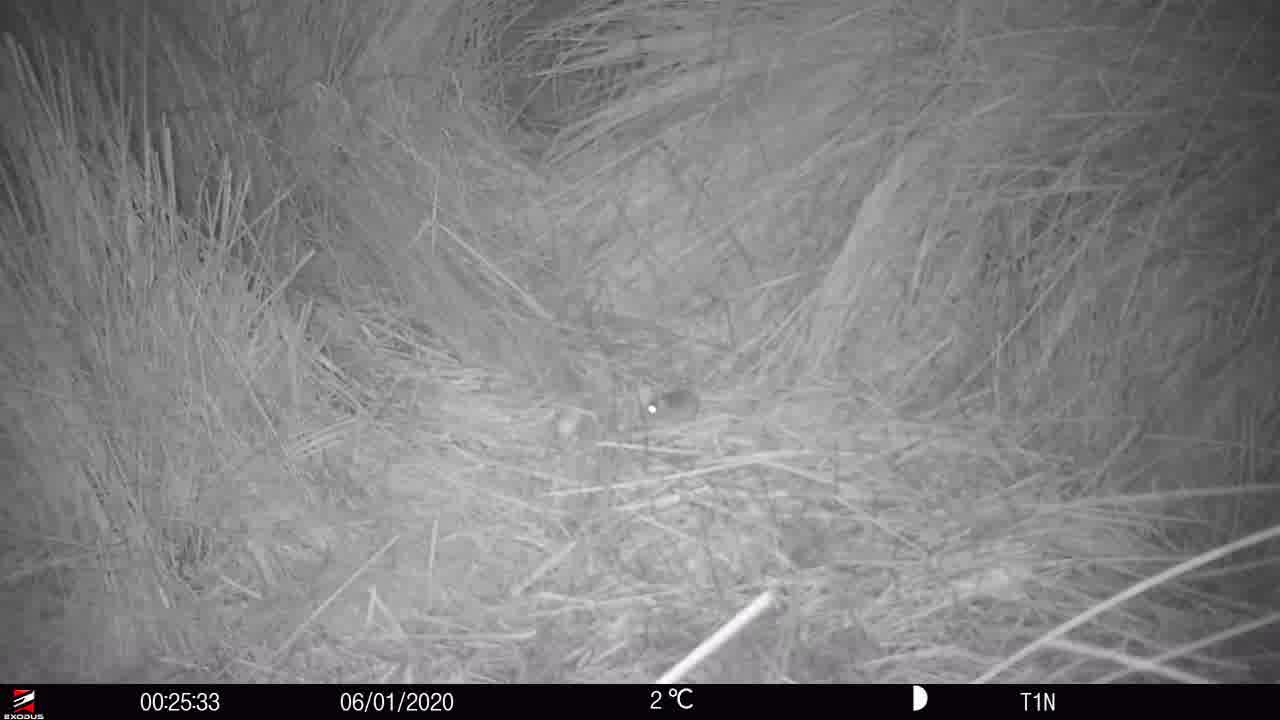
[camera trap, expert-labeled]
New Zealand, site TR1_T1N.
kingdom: Animalia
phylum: Chordata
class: Mammalia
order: Rodentia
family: Muridae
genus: Mus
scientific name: Mus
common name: mouse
Mouse (Mus).